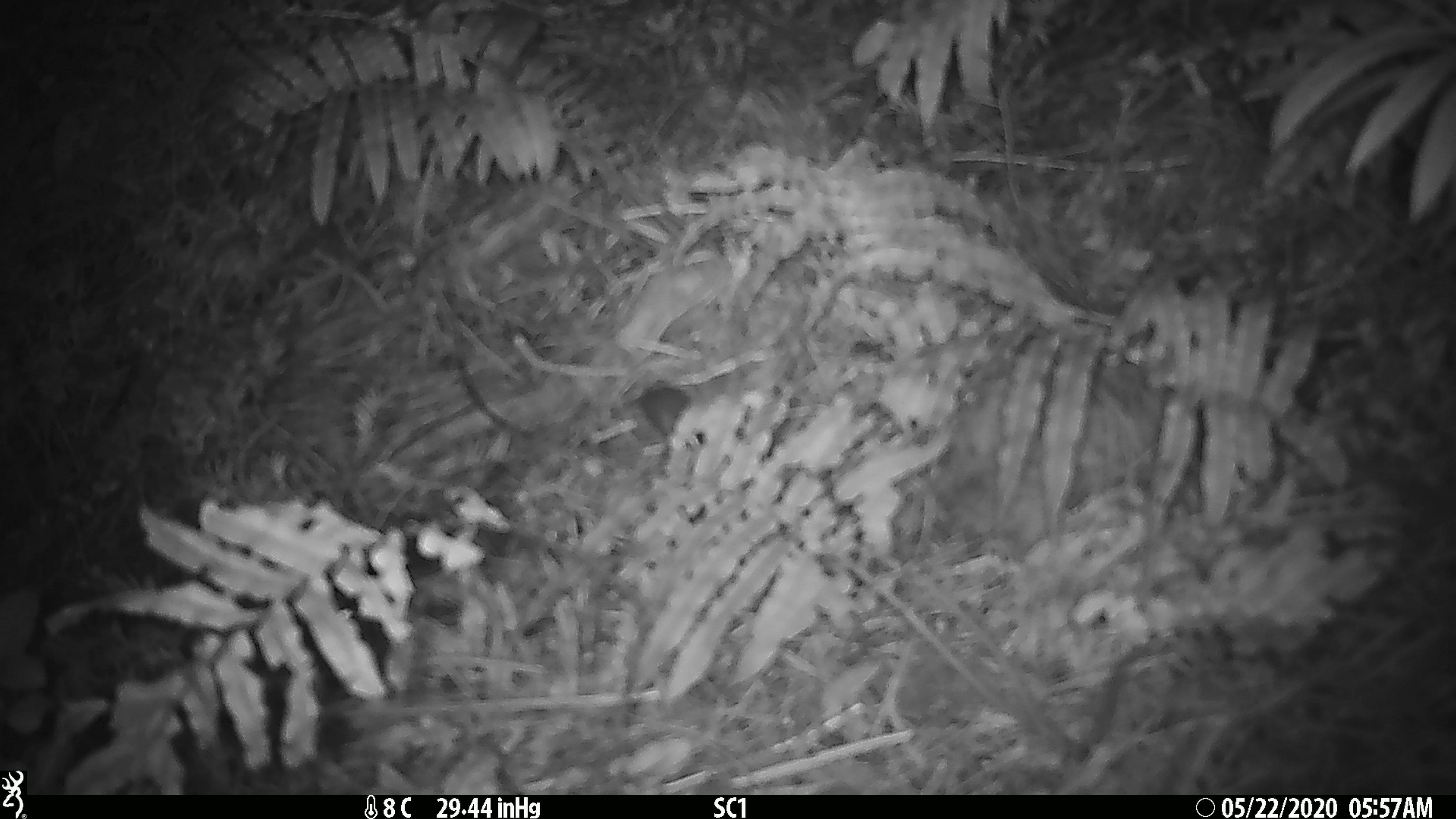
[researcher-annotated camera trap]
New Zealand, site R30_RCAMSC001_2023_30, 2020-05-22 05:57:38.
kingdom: Animalia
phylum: Chordata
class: Mammalia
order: Rodentia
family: Muridae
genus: Mus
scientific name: Mus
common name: mouse